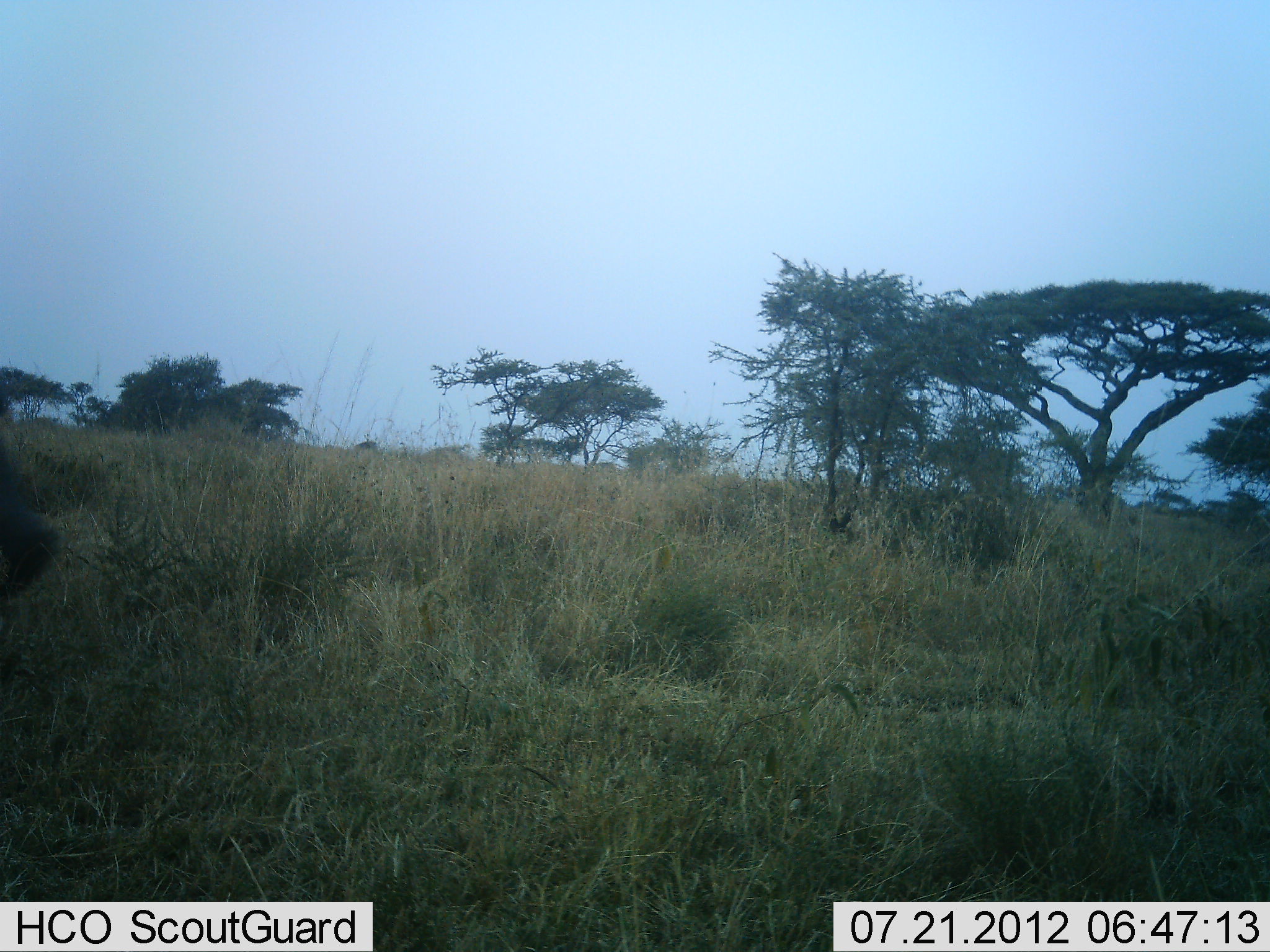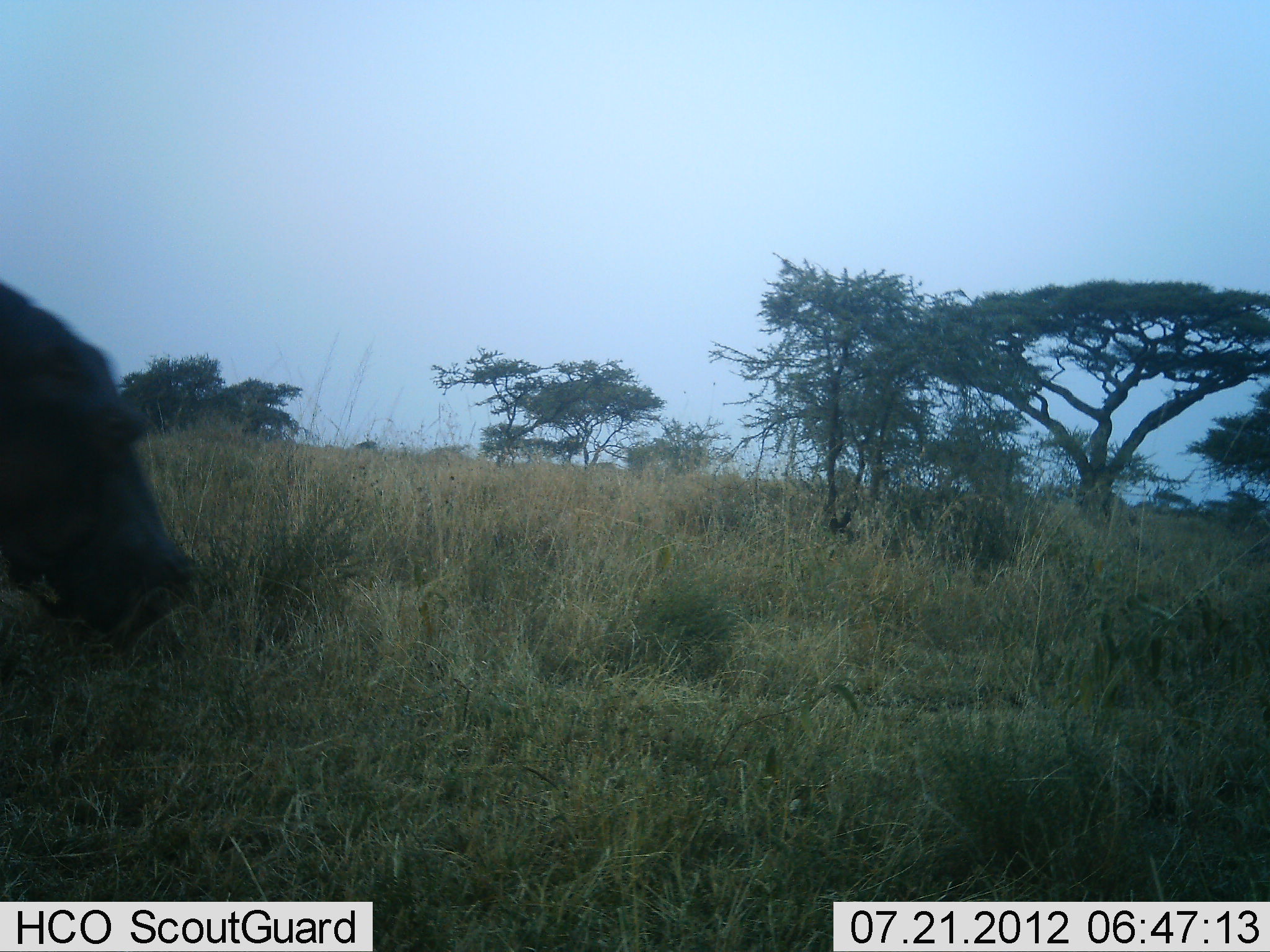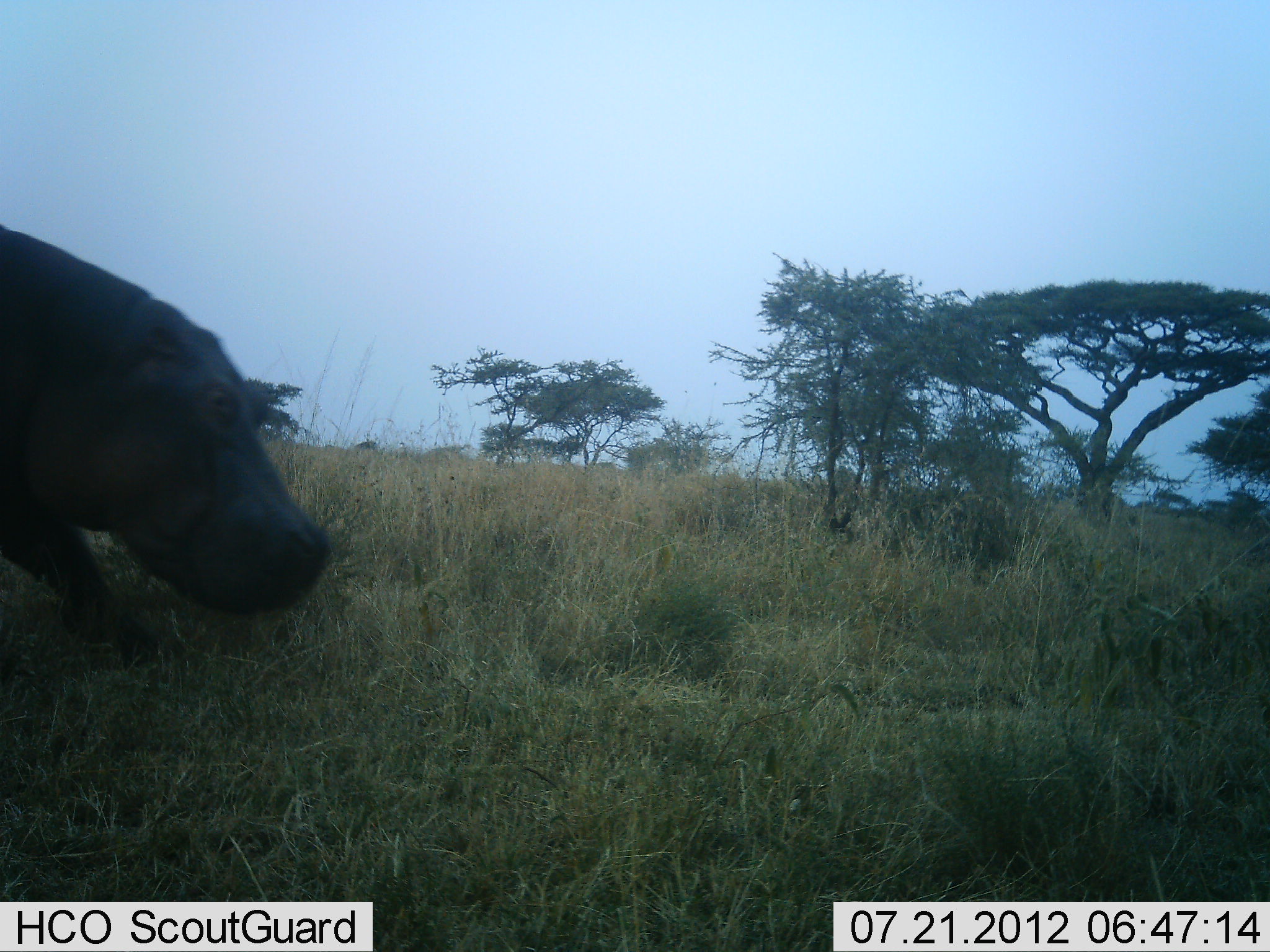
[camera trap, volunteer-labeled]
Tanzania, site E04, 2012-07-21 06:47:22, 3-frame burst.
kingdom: Animalia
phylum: Chordata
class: Mammalia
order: Artiodactyla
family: Hippopotamidae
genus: Hippopotamus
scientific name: Hippopotamus amphibius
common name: hippopotamus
Hippopotamus (Hippopotamus amphibius), count 1. Behavior (volunteer vote fractions): standing 10%, resting 0%, moving 100%, interacting 0%. Young present (vote fraction): 0%. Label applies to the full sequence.